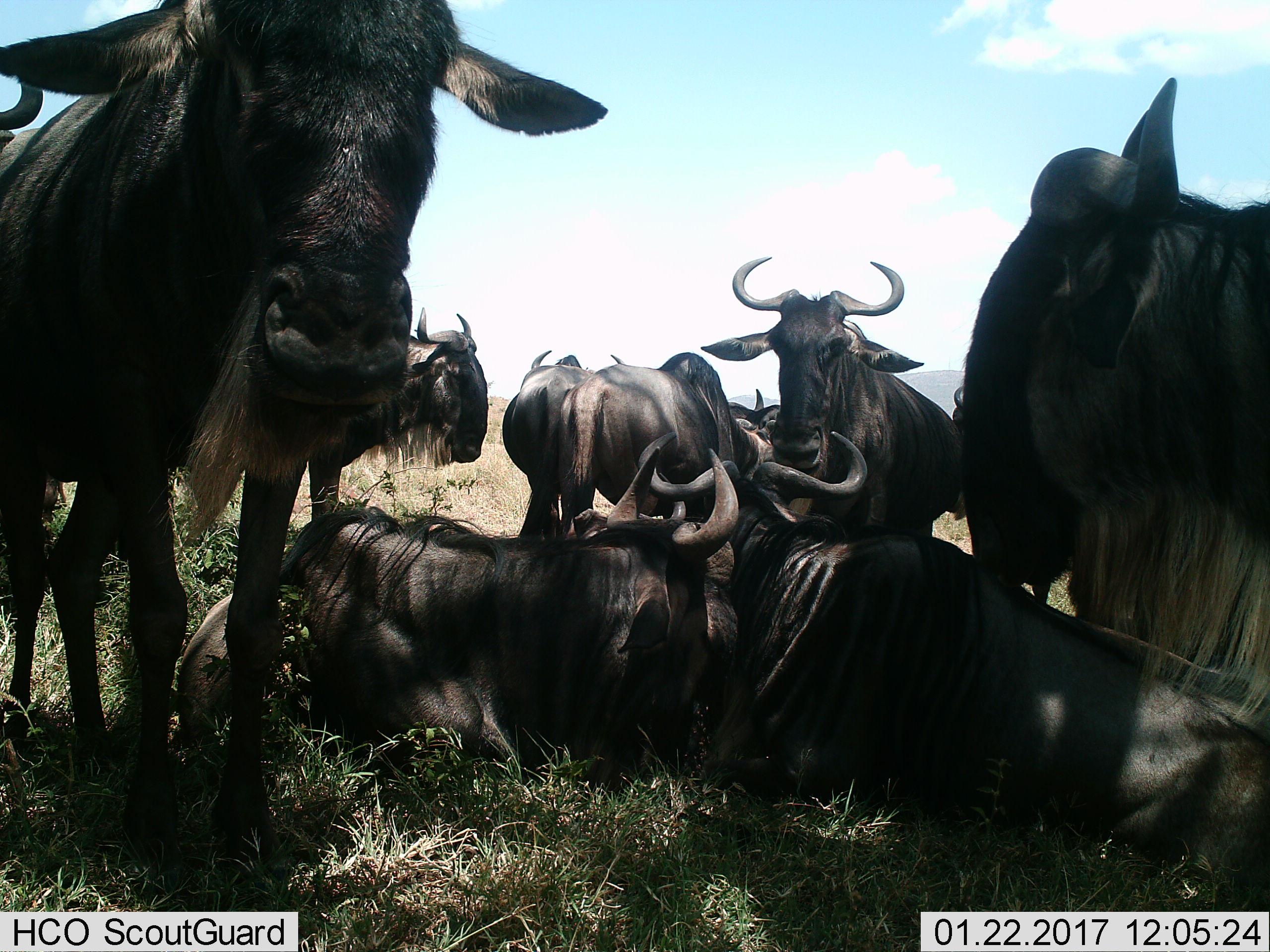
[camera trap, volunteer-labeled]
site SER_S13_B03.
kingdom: Animalia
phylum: Chordata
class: Mammalia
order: Artiodactyla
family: Bovidae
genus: Connochaetes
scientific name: Connochaetes taurinus taurinus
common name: blue wildebeest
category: wildebeestblue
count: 9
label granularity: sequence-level